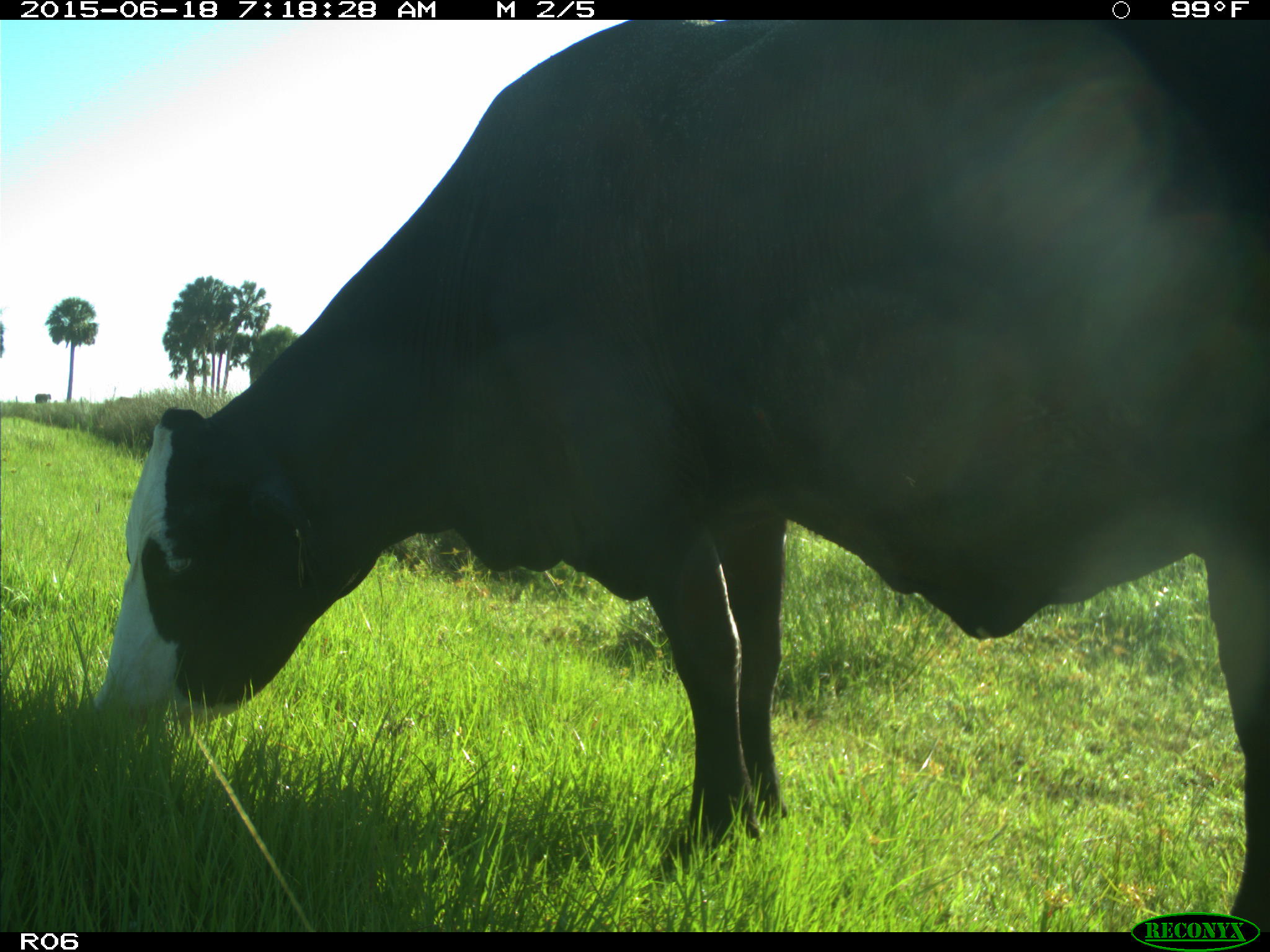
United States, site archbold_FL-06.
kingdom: Animalia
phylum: Chordata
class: Mammalia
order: Artiodactyla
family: Bovidae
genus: Bos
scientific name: Bos taurus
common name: domestic cow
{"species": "Bos taurus (domestic cow)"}